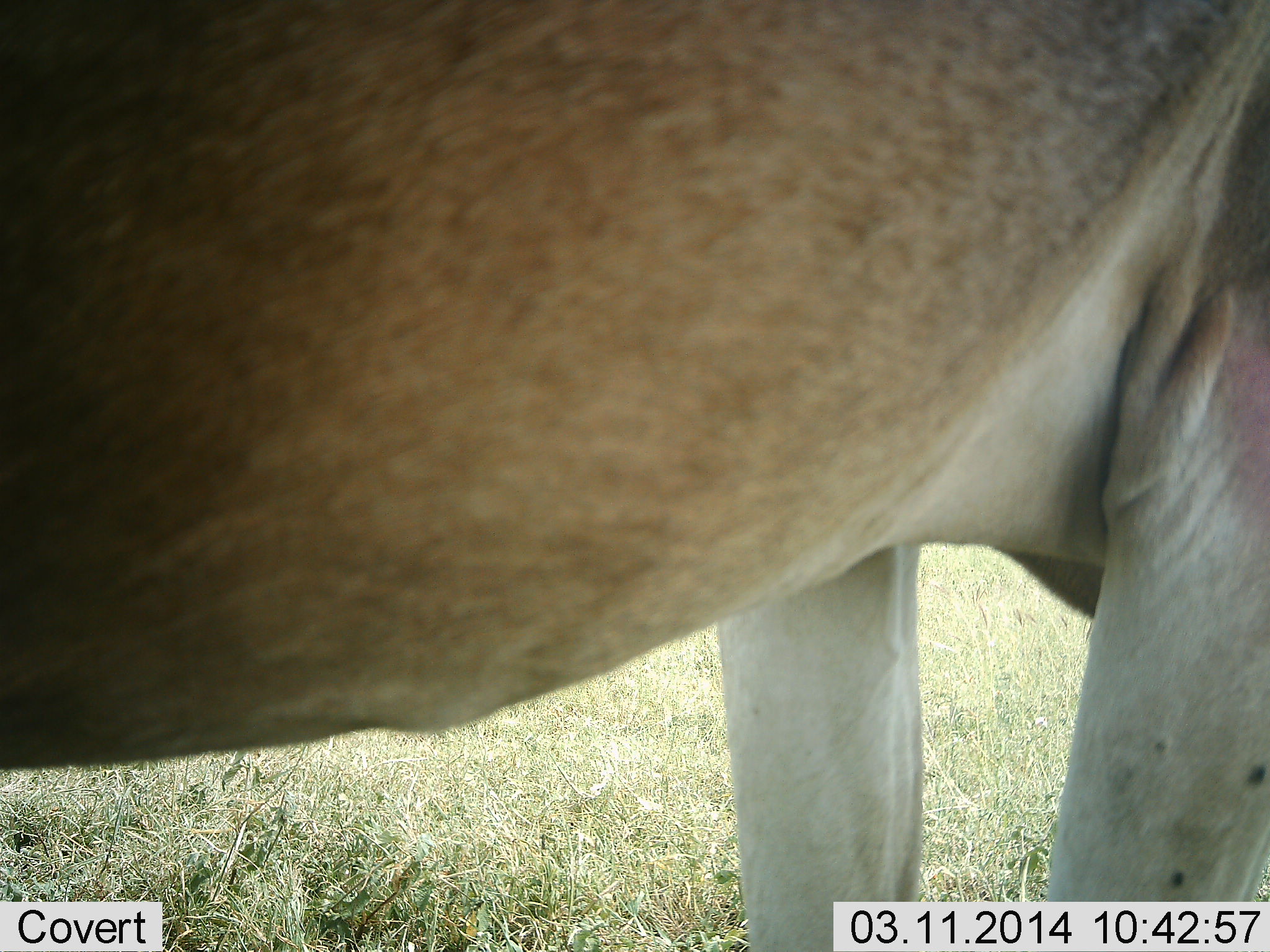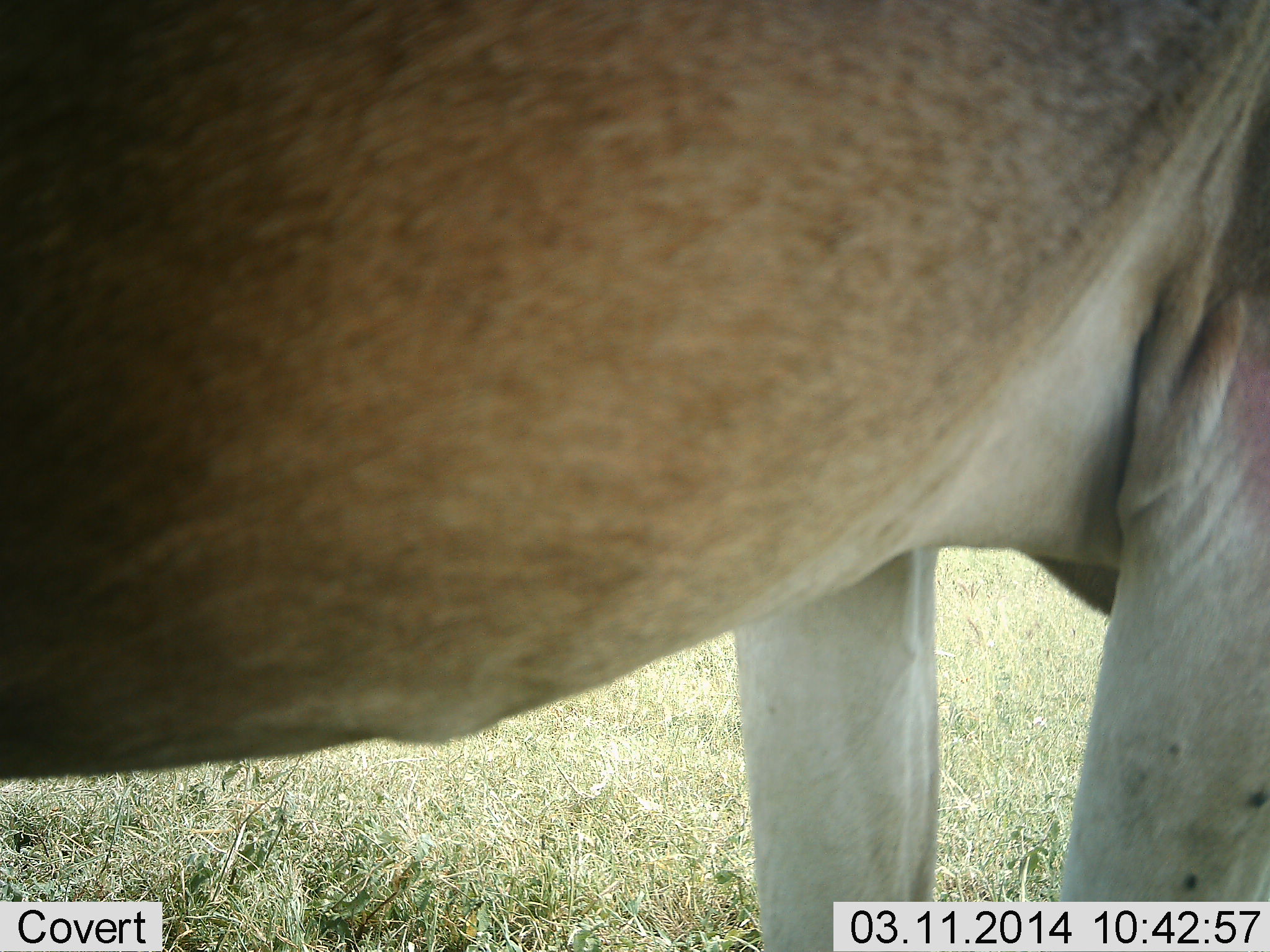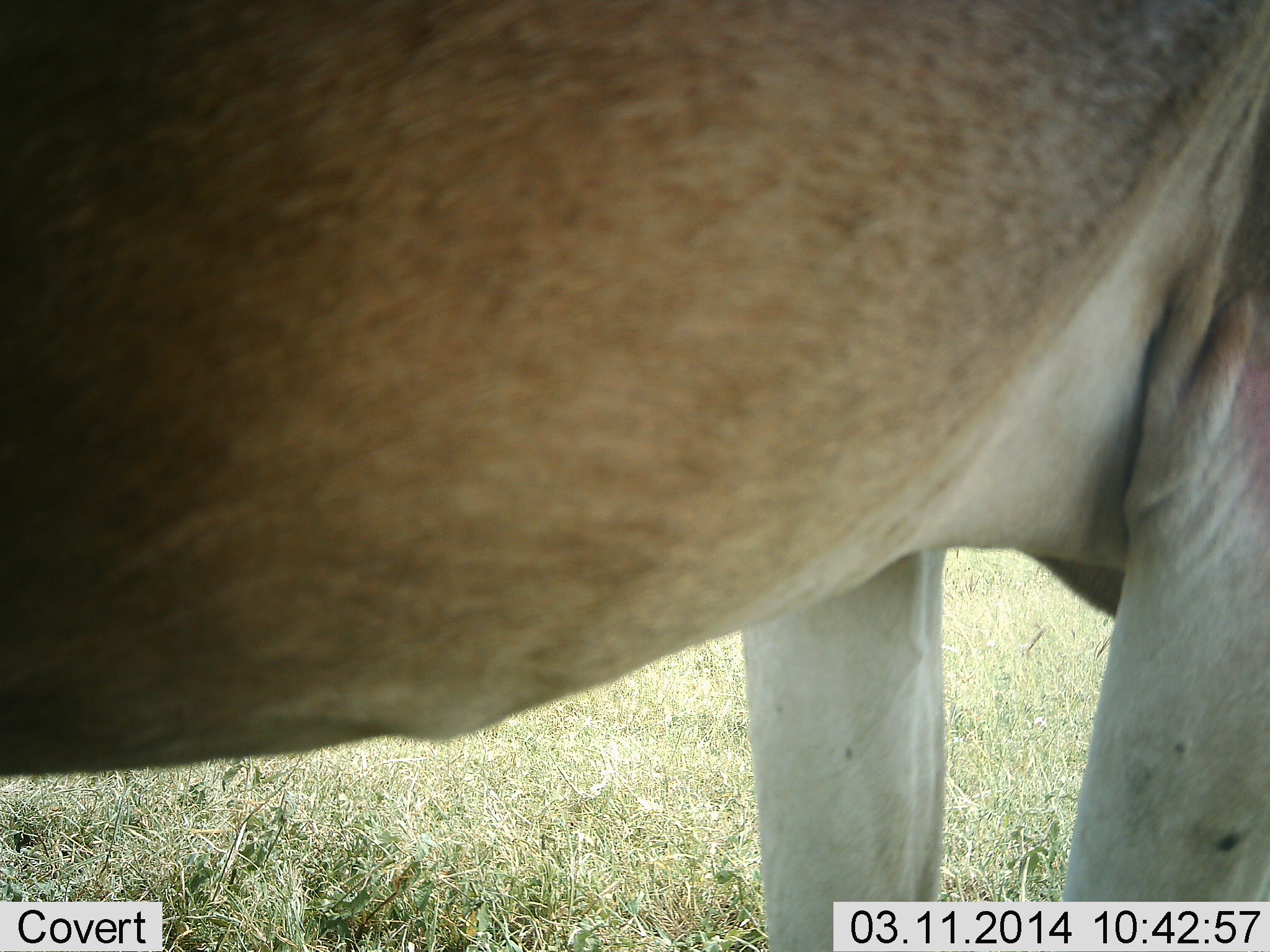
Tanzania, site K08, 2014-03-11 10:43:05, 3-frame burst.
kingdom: Animalia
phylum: Chordata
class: Mammalia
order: Artiodactyla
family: Bovidae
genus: Alcelaphus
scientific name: Alcelaphus buselaphus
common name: hartebeest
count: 1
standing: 100%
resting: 0%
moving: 0%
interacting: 0%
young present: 0%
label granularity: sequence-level